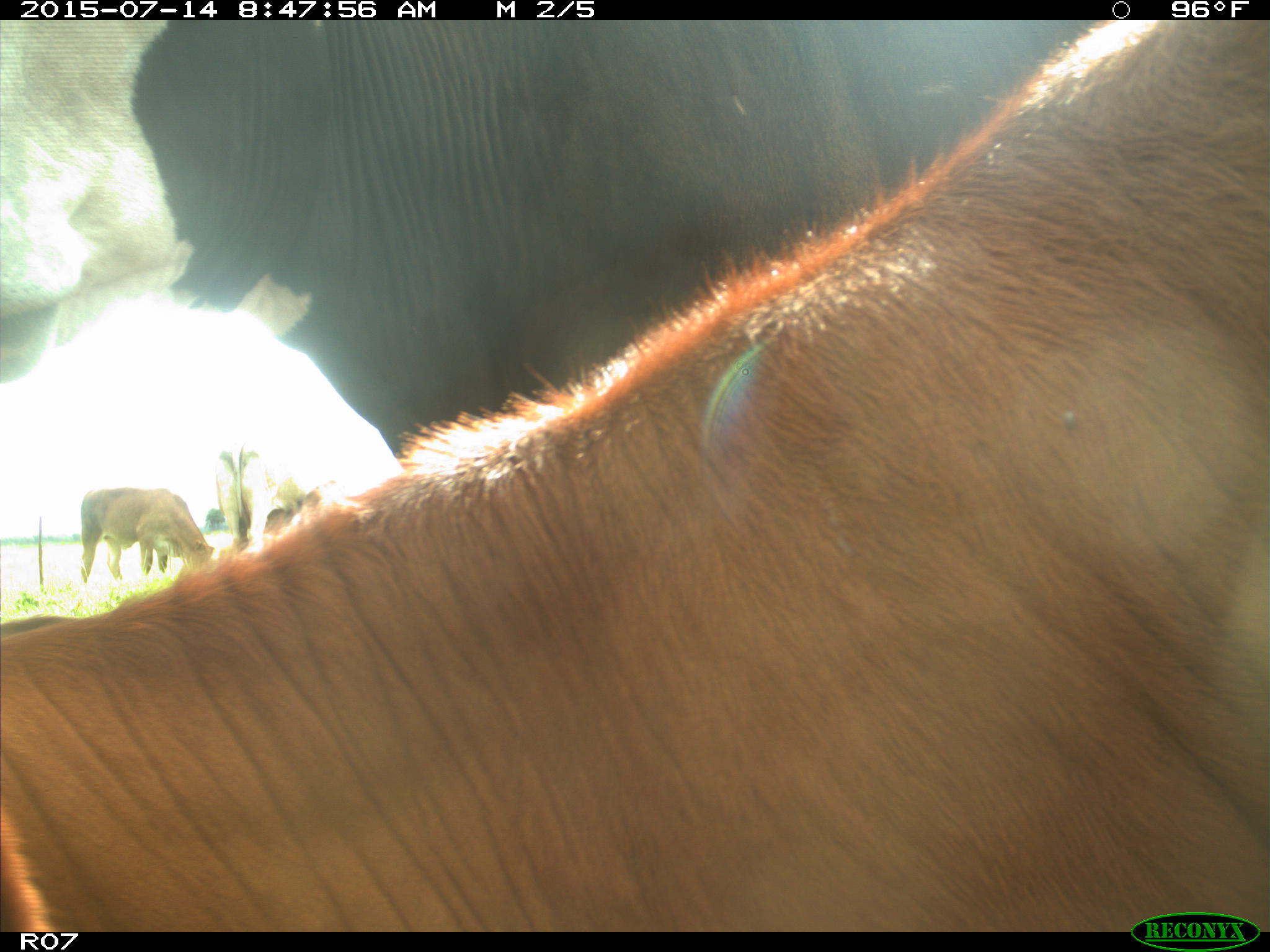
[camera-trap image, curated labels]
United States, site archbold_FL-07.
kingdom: Animalia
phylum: Chordata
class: Mammalia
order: Artiodactyla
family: Bovidae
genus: Bos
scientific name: Bos taurus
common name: domestic cow